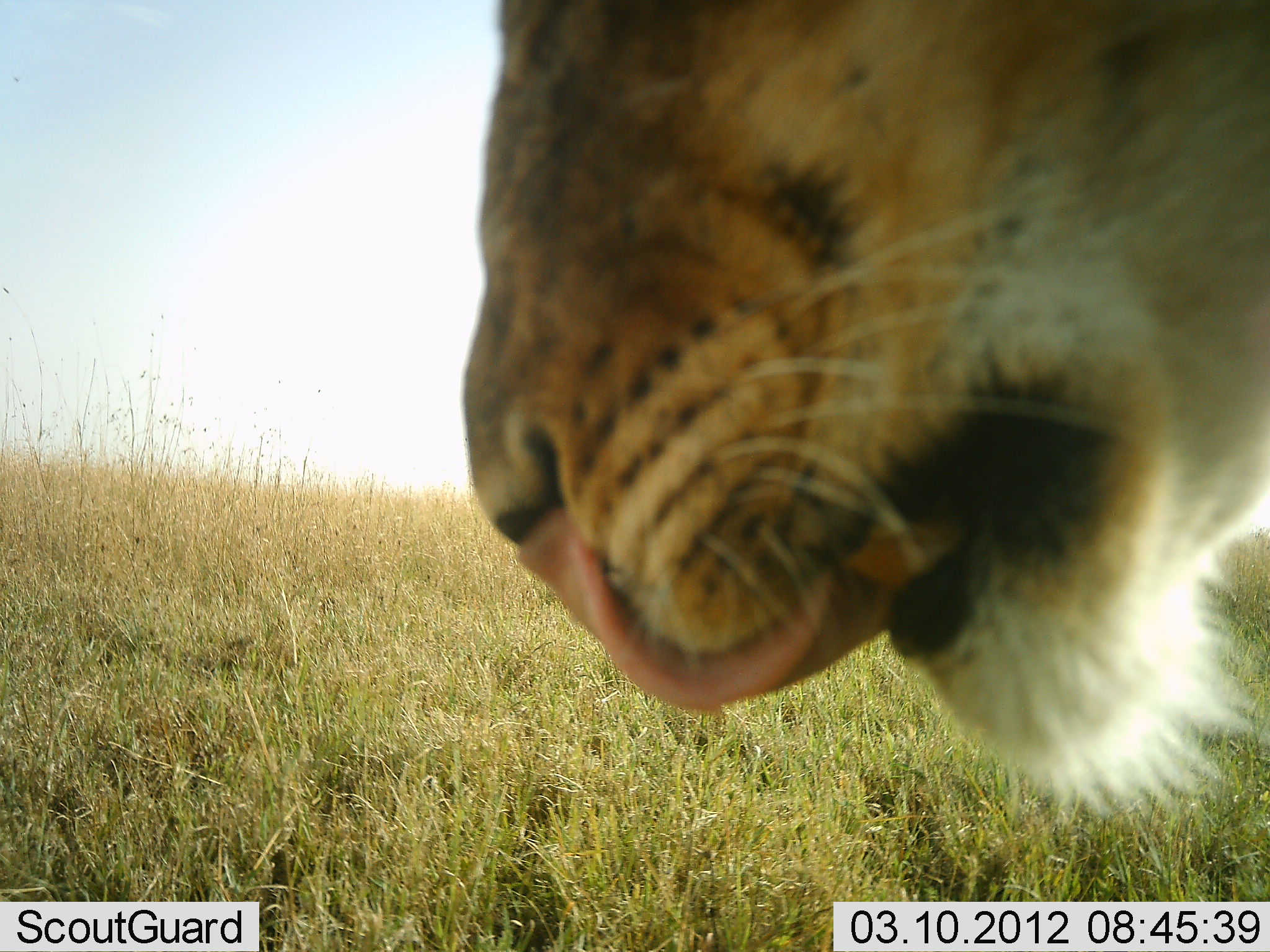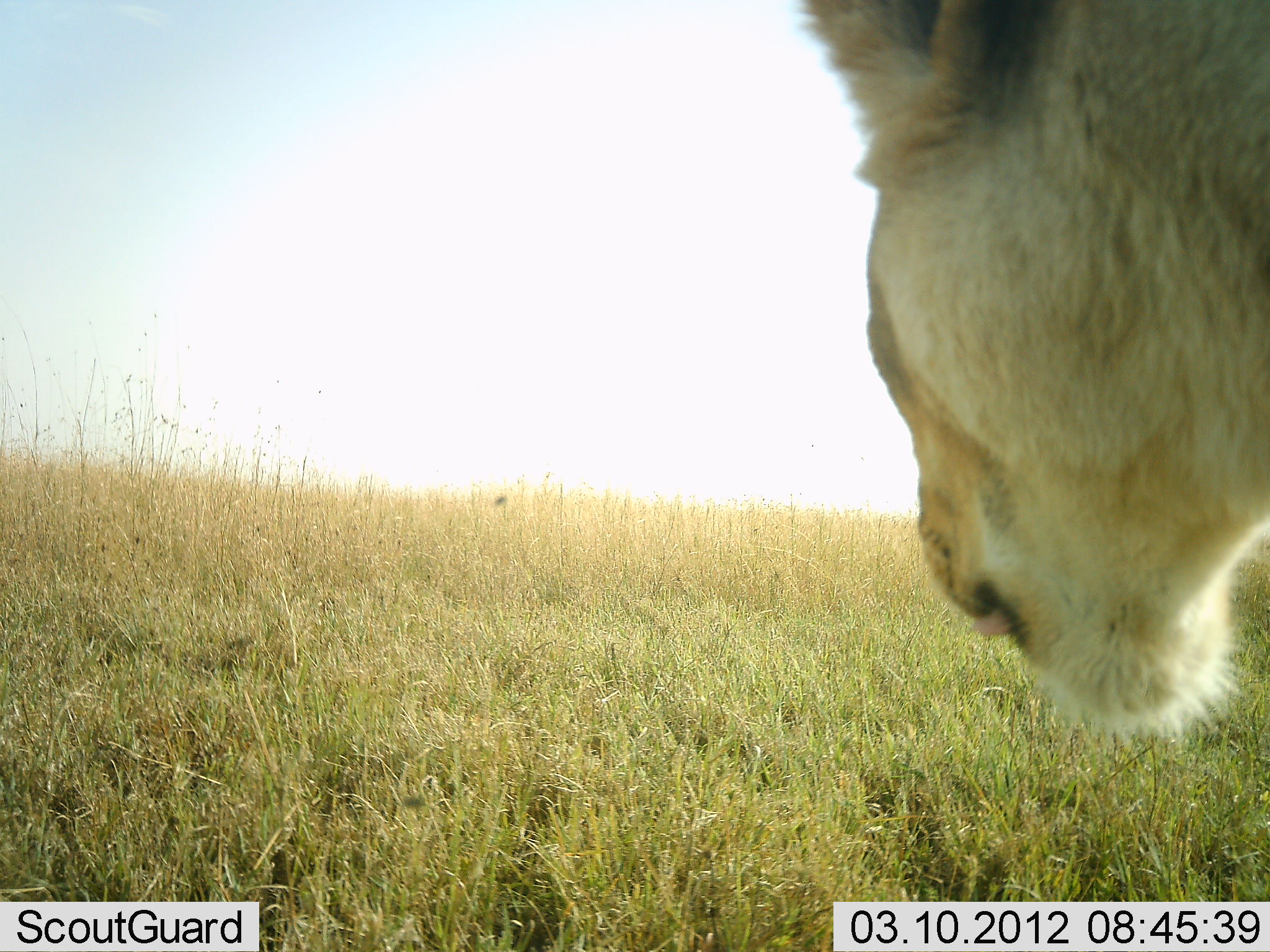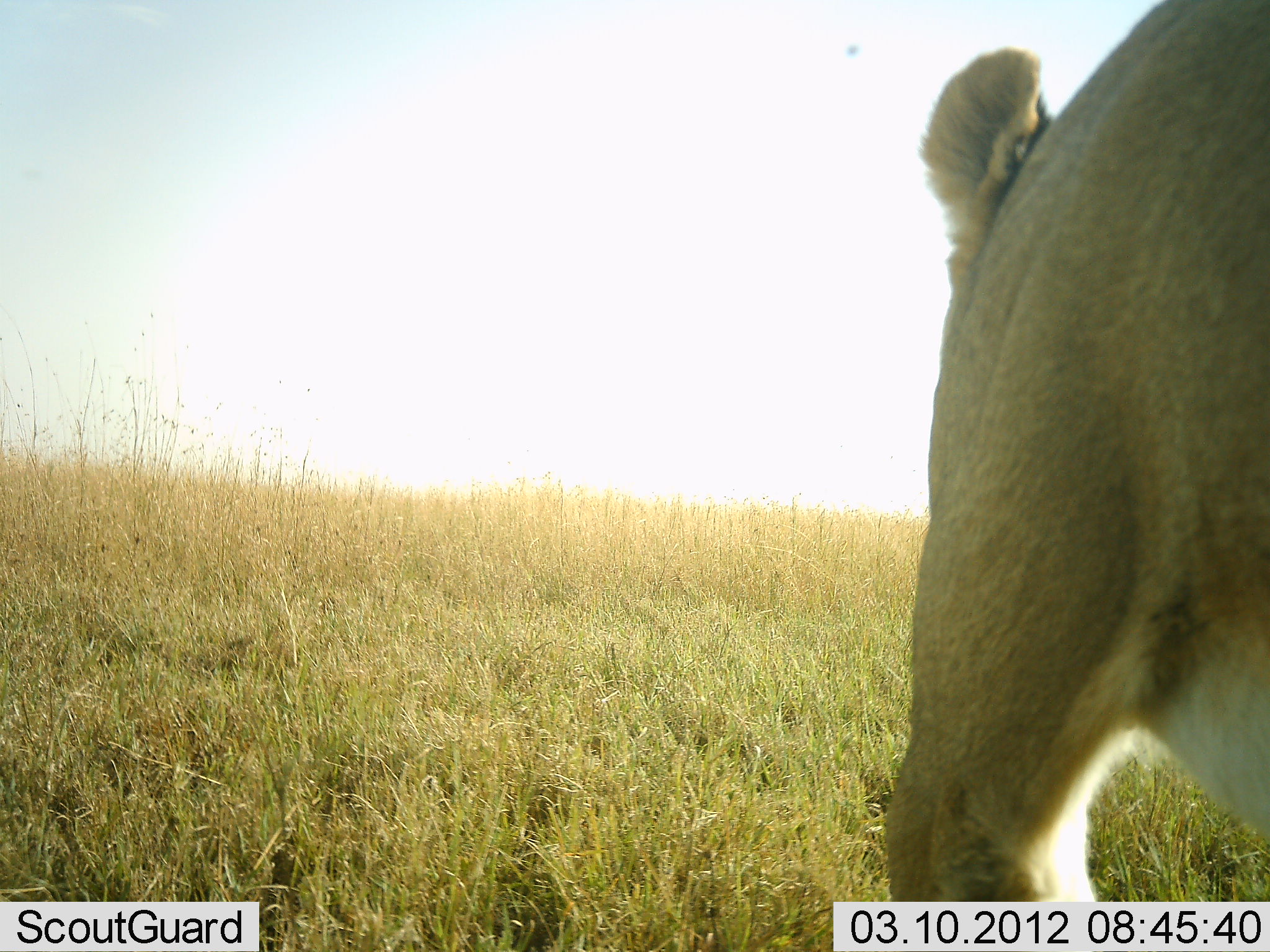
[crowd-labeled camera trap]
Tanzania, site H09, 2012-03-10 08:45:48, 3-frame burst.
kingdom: Animalia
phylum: Chordata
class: Mammalia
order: Carnivora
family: Felidae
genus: Panthera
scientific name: Panthera leo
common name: lion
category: lionfemale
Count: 1.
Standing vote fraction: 50%.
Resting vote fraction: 0%.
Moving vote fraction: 50%.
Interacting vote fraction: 0%.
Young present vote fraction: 0%.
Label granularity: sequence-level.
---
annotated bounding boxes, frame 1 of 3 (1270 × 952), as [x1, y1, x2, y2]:
animal: [461, 0, 1270, 831]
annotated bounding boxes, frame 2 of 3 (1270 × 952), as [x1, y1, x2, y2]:
animal: [786, 0, 1270, 746]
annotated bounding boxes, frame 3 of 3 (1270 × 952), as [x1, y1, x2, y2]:
animal: [882, 0, 1270, 901]